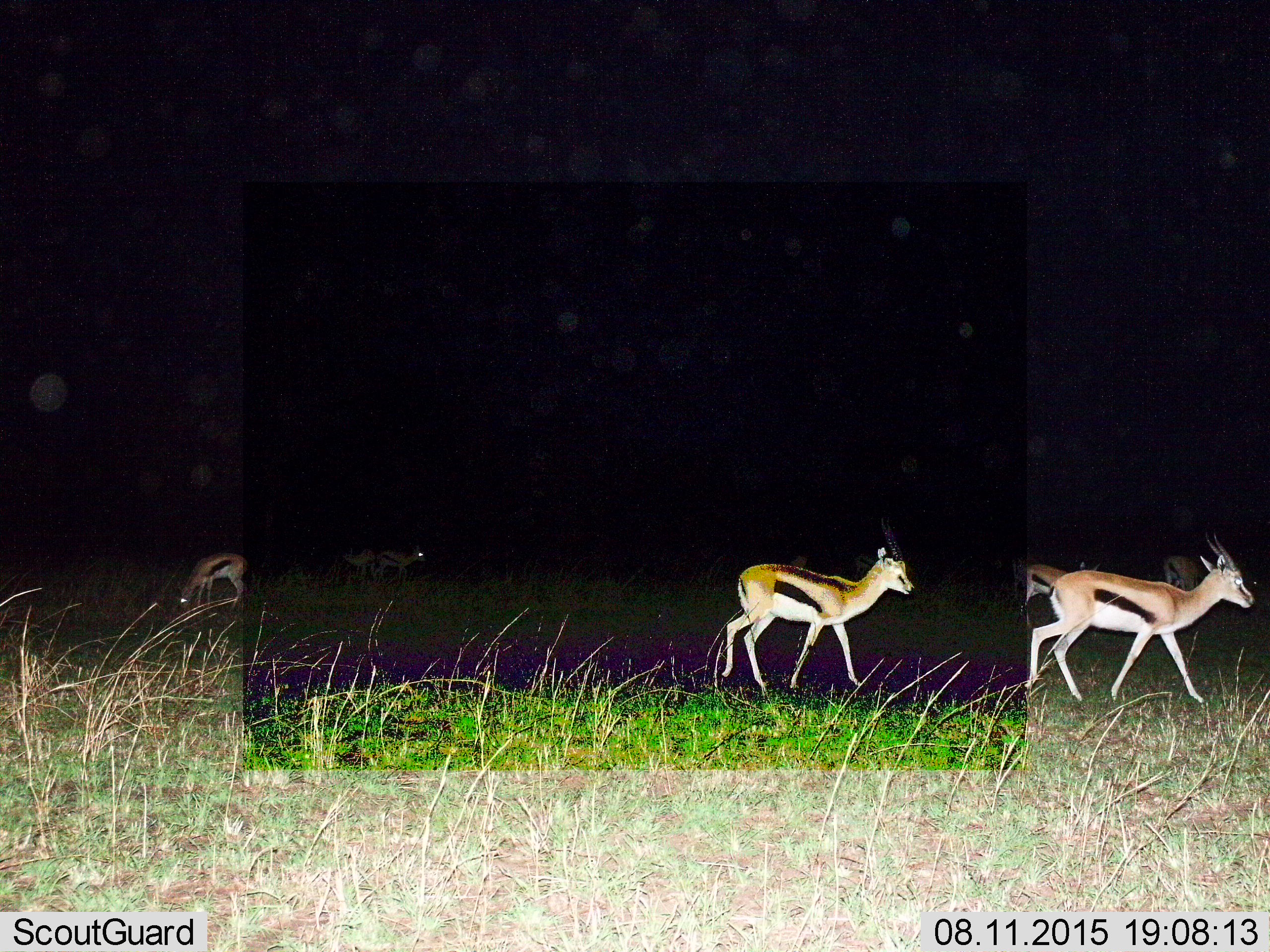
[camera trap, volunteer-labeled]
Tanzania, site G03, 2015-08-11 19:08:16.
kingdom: Animalia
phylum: Chordata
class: Mammalia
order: Artiodactyla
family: Bovidae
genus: Eudorcas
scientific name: Eudorcas thomsonii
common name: thomson's gazelle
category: gazellethomsons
Gazellethomsons (thomson's gazelle) (Eudorcas thomsonii), count 7. Behavior (volunteer vote fractions): standing 41%, resting 6%, moving 94%, interacting 0%. Young present (vote fraction): 6%. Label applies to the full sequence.